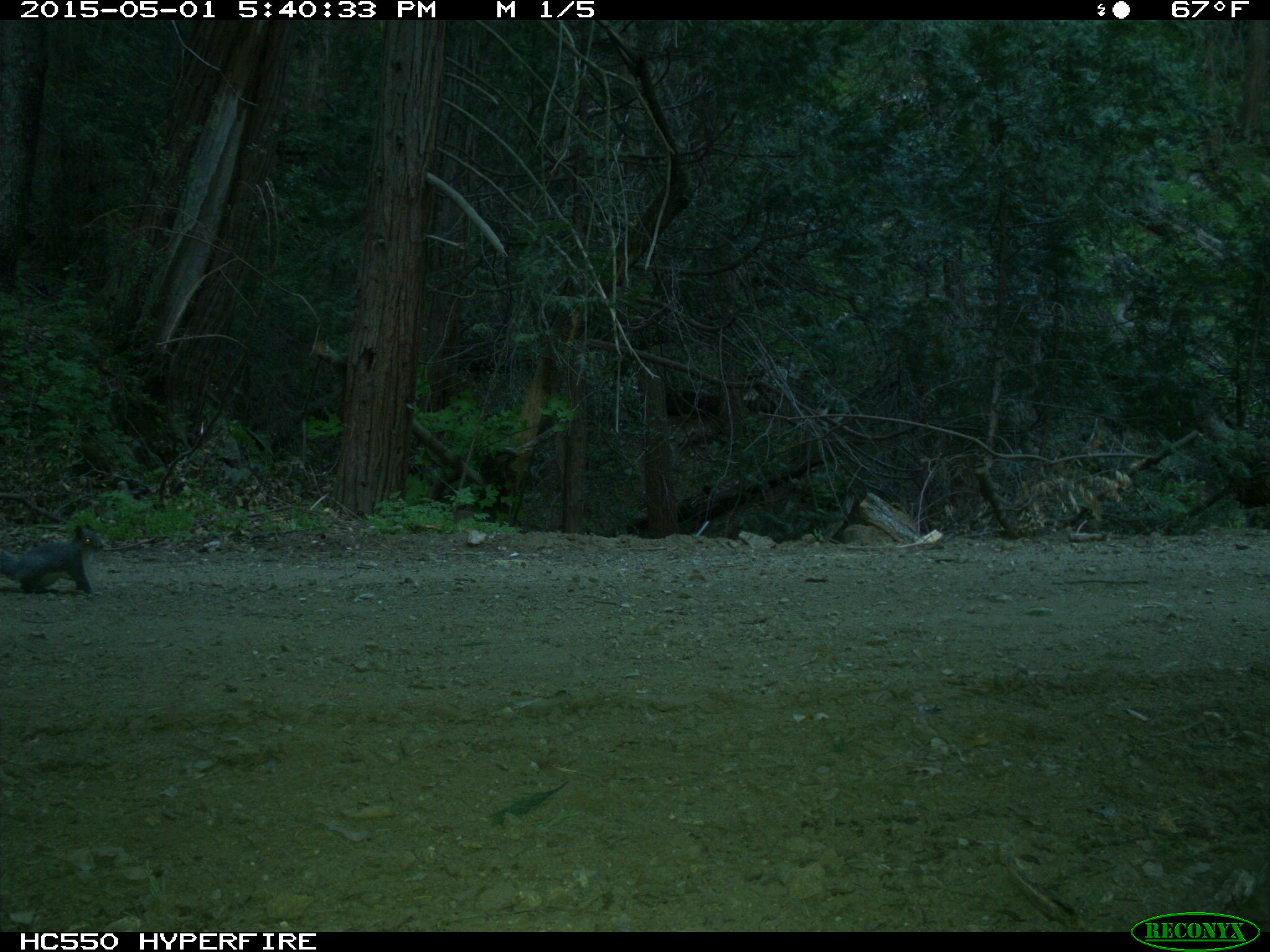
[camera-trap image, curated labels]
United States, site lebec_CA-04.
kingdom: Animalia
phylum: Chordata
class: Mammalia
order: Rodentia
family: Sciuridae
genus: Sciurus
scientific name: Sciurus carolinensis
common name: eastern gray squirrel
Sciurus carolinensis (eastern gray squirrel).